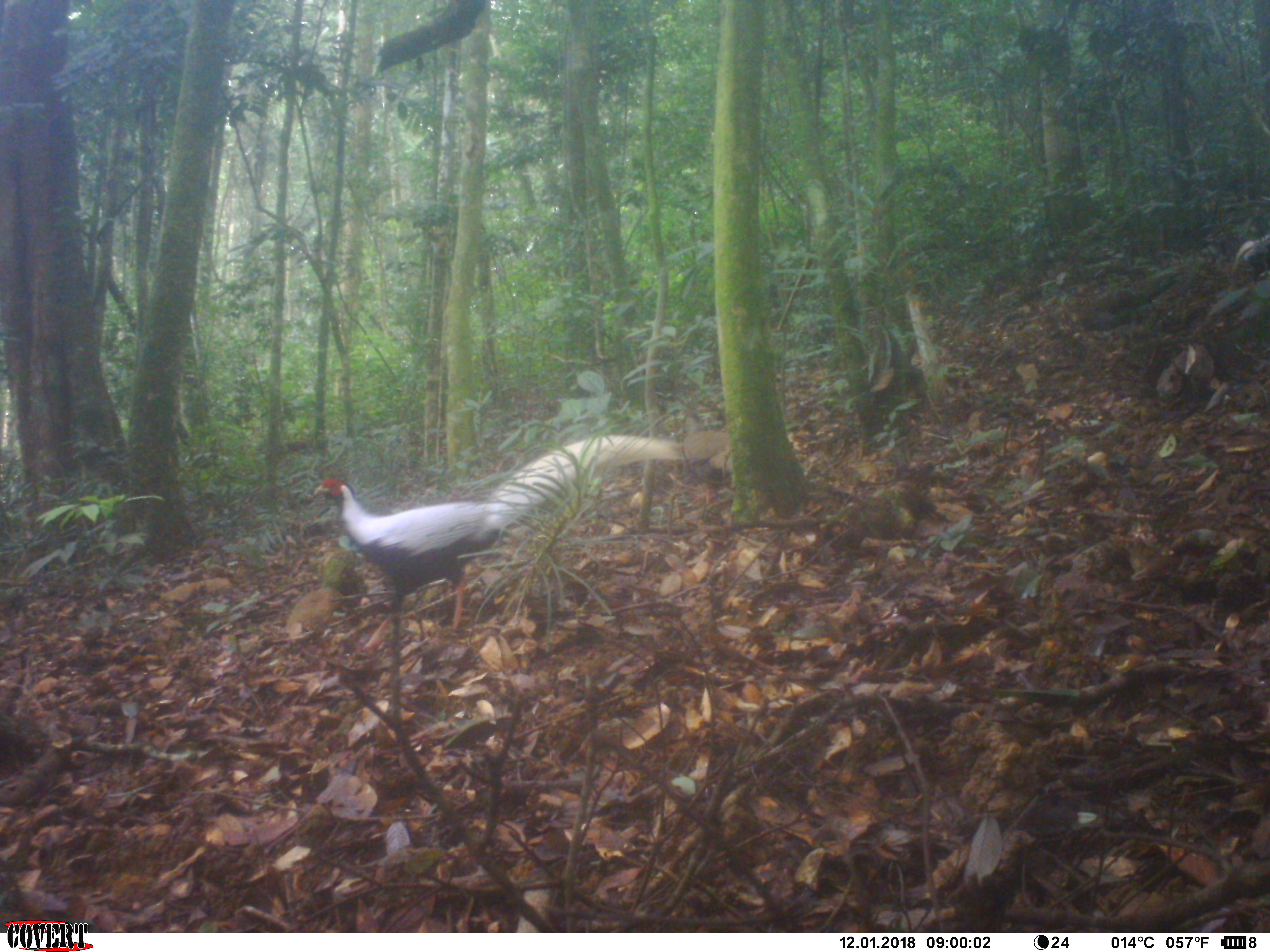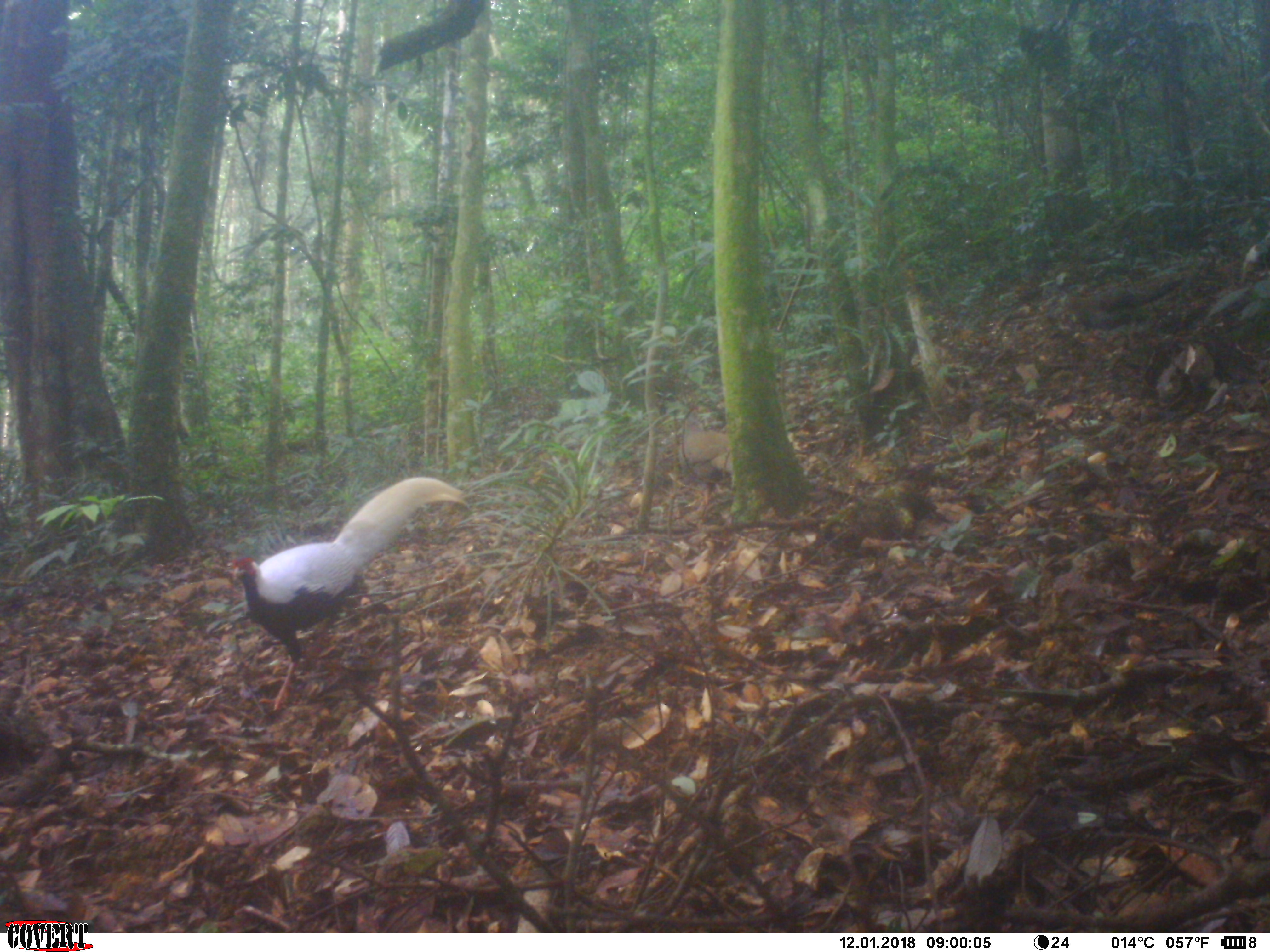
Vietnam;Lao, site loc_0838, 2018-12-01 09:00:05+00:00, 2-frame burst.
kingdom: Animalia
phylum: Chordata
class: Aves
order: Galliformes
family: Phasianidae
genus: Lophura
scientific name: Lophura nycthemera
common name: silver pheasant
Silver pheasant (Lophura nycthemera). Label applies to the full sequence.